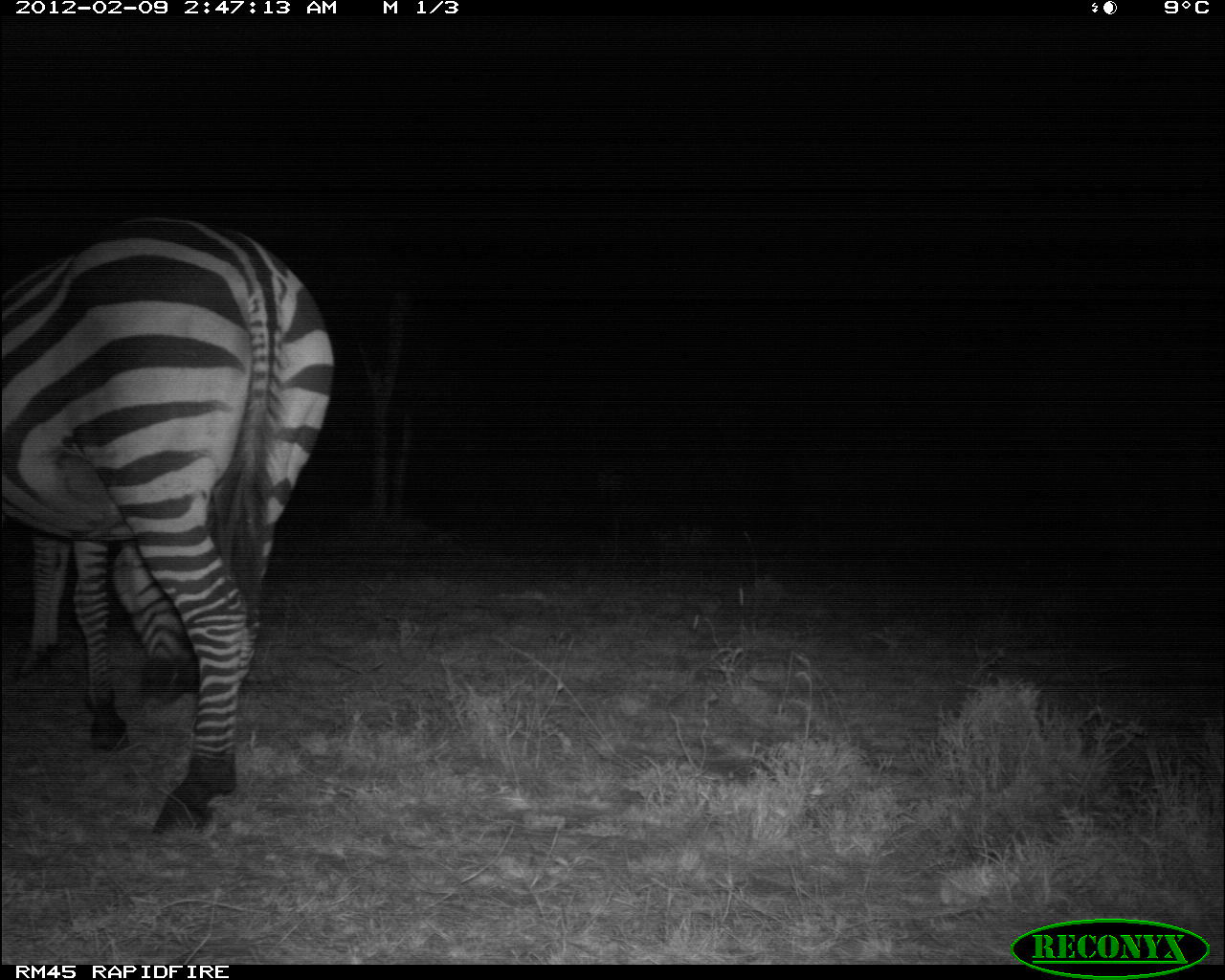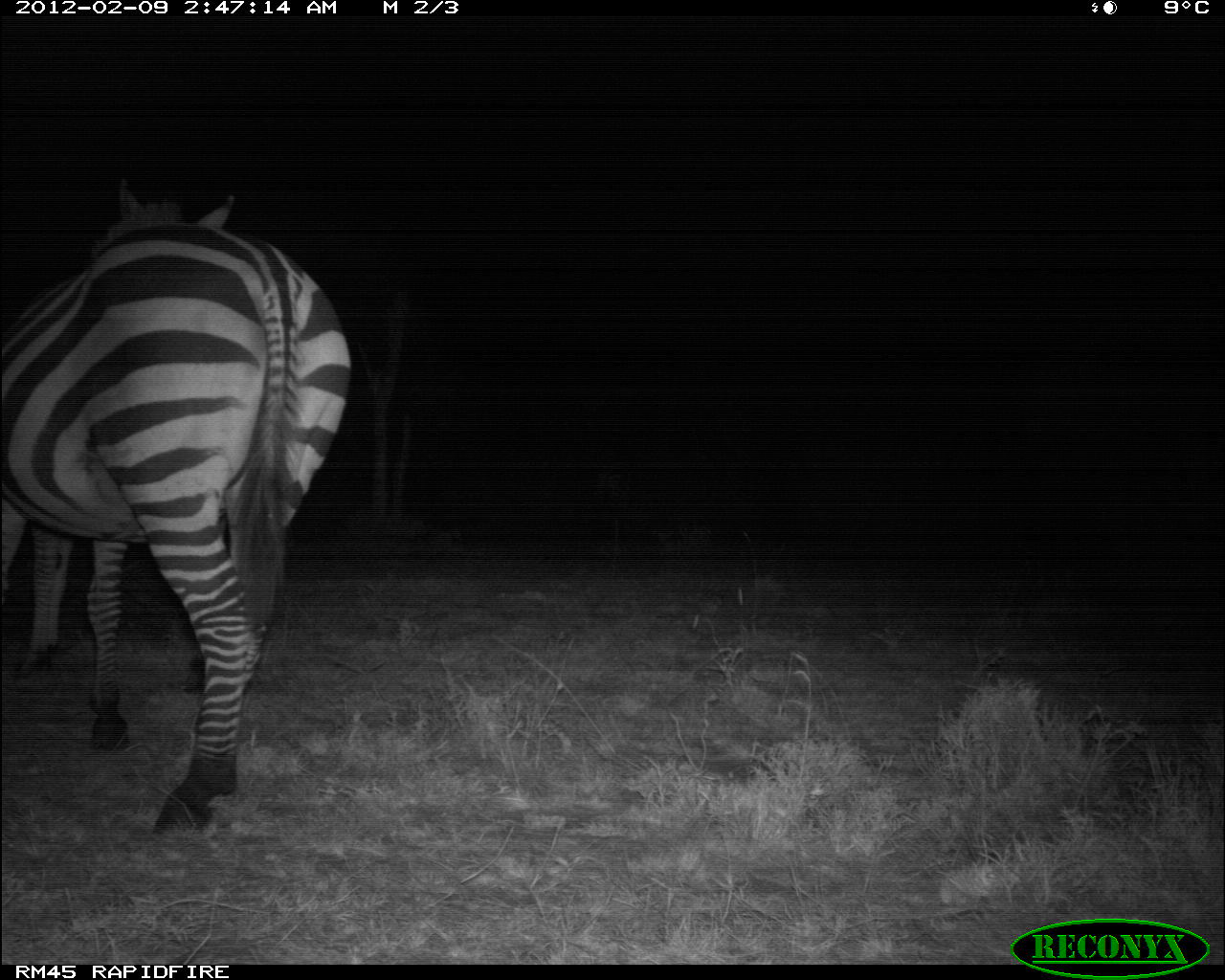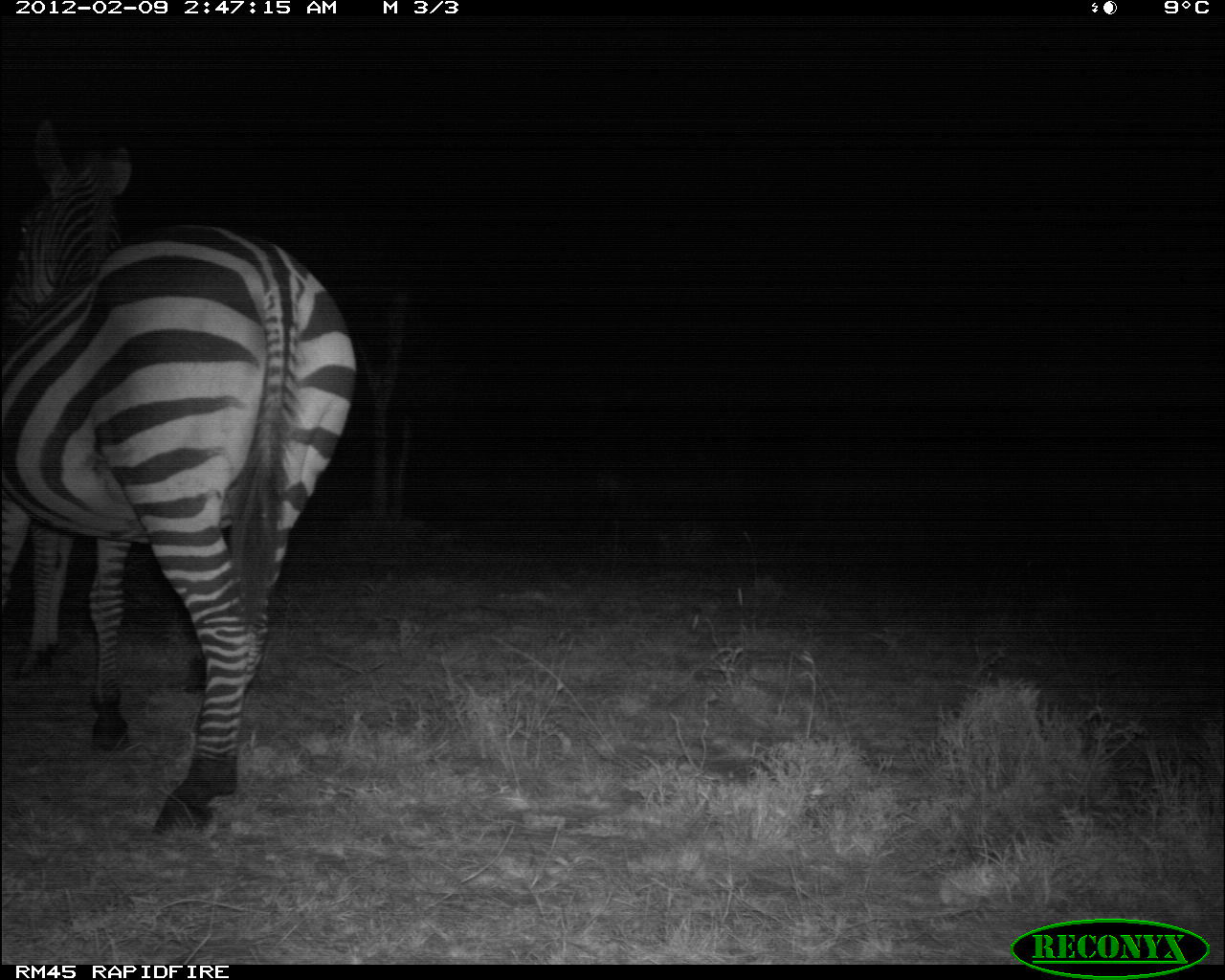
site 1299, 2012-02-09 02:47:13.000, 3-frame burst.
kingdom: Animalia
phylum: Chordata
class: Mammalia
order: Perissodactyla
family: Equidae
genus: Equus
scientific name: Equus quagga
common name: plains zebra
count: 2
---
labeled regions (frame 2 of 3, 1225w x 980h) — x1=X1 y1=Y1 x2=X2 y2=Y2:
equus quagga: x1=0 y1=171 x2=355 y2=835